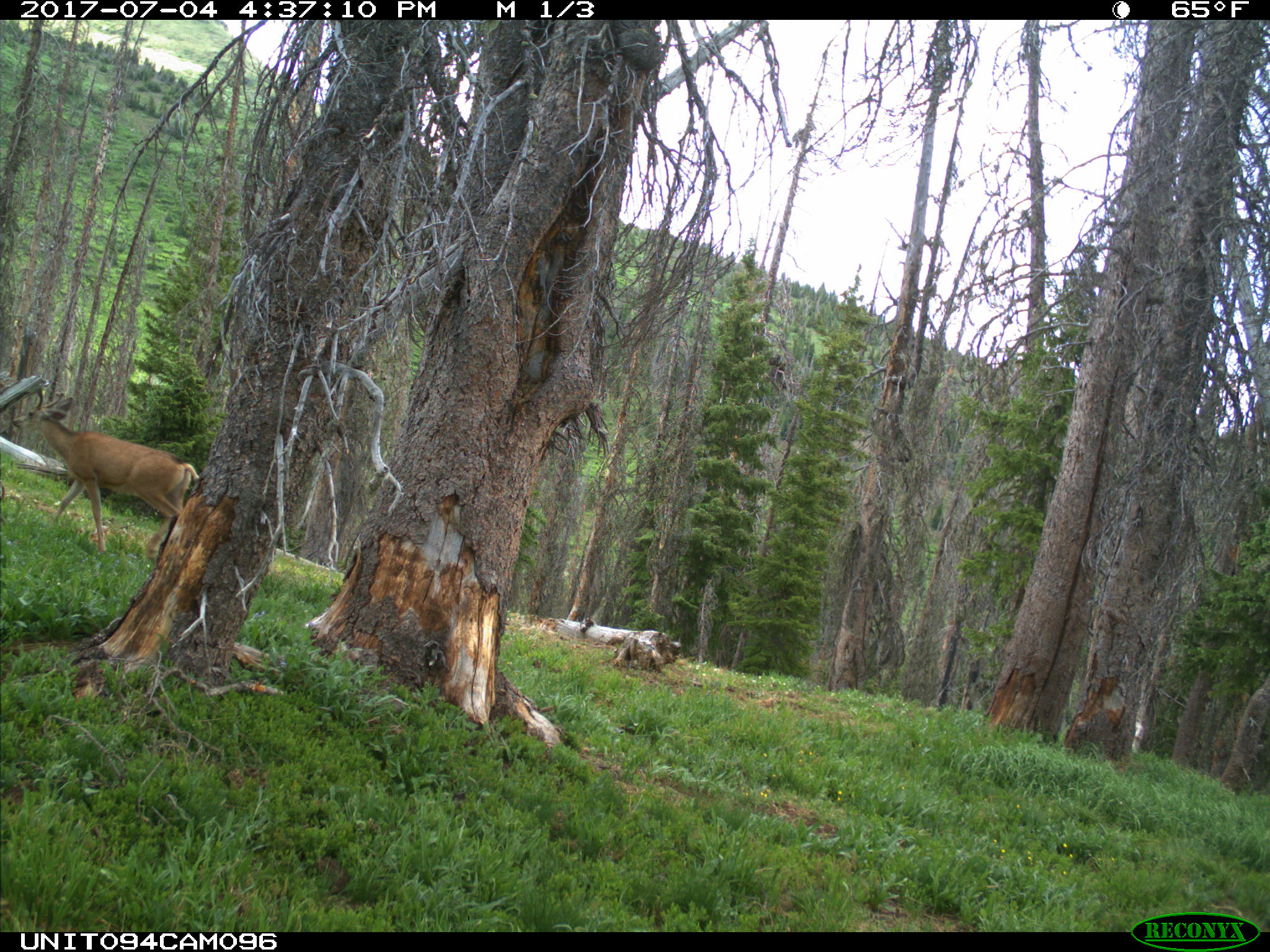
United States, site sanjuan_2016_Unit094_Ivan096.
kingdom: Animalia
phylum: Chordata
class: Mammalia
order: Artiodactyla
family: Cervidae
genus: Odocoileus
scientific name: Odocoileus hemionus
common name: mule deer